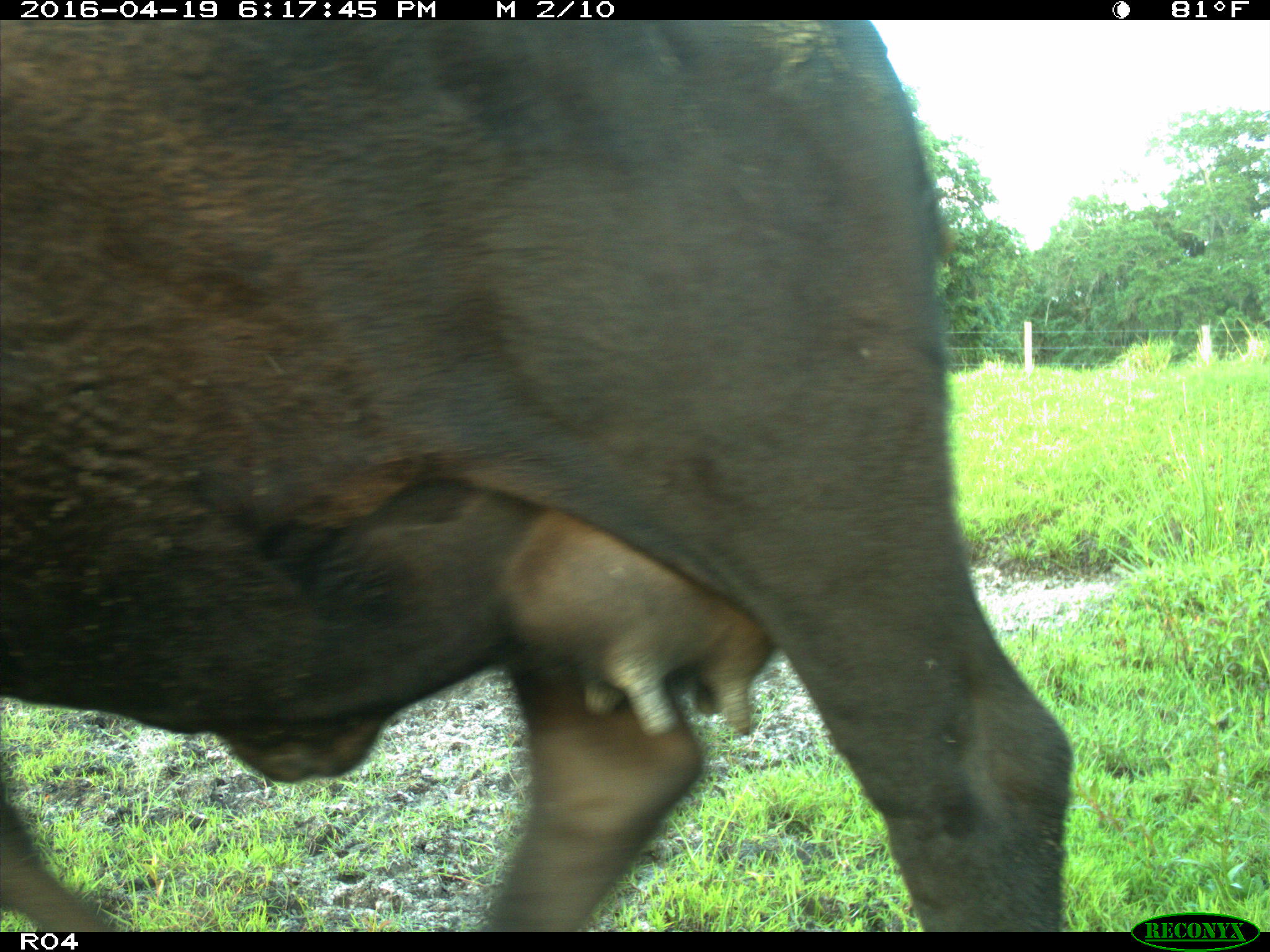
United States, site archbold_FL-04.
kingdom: Animalia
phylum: Chordata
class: Mammalia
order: Artiodactyla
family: Bovidae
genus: Bos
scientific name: Bos taurus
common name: domestic cow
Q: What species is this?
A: Bos taurus (domestic cow).